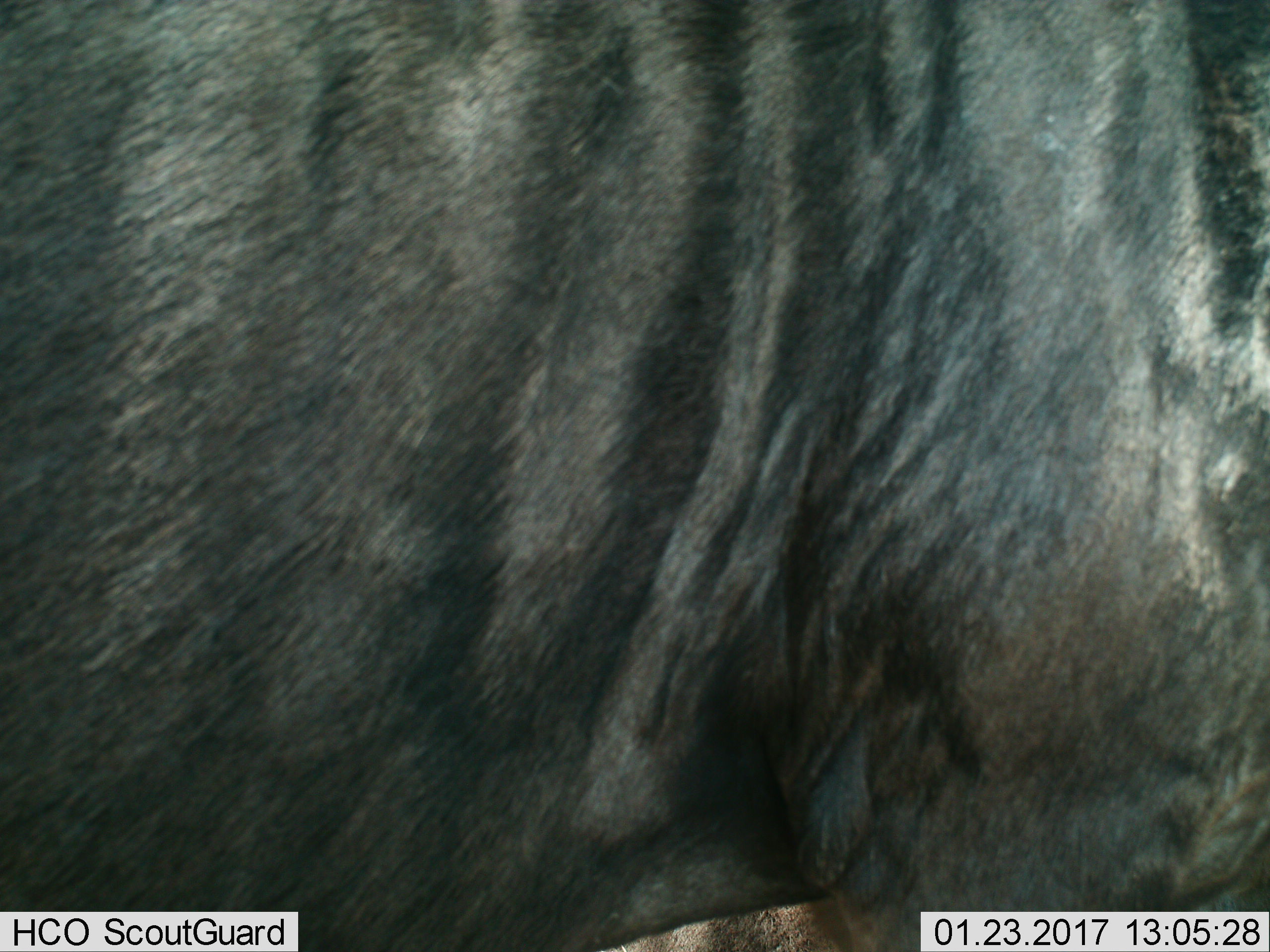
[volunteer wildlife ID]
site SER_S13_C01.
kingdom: Animalia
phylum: Chordata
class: Mammalia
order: Artiodactyla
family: Bovidae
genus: Connochaetes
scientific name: Connochaetes taurinus taurinus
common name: blue wildebeest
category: wildebeestblue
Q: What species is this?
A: Wildebeestblue (blue wildebeest) (Connochaetes taurinus taurinus).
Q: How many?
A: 1.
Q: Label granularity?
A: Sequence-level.